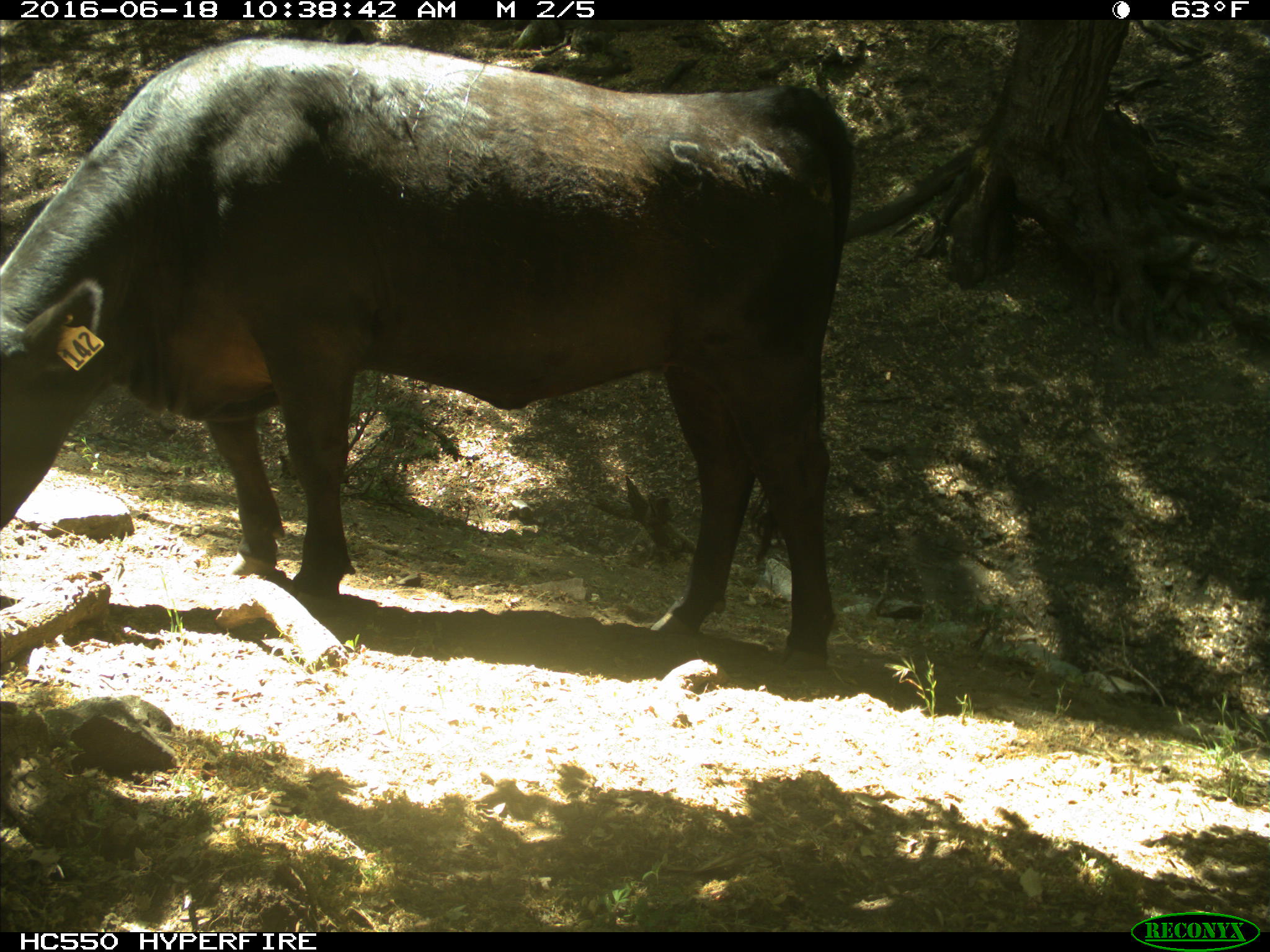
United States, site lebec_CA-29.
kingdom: Animalia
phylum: Chordata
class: Mammalia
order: Artiodactyla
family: Bovidae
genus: Bos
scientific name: Bos taurus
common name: domestic cow